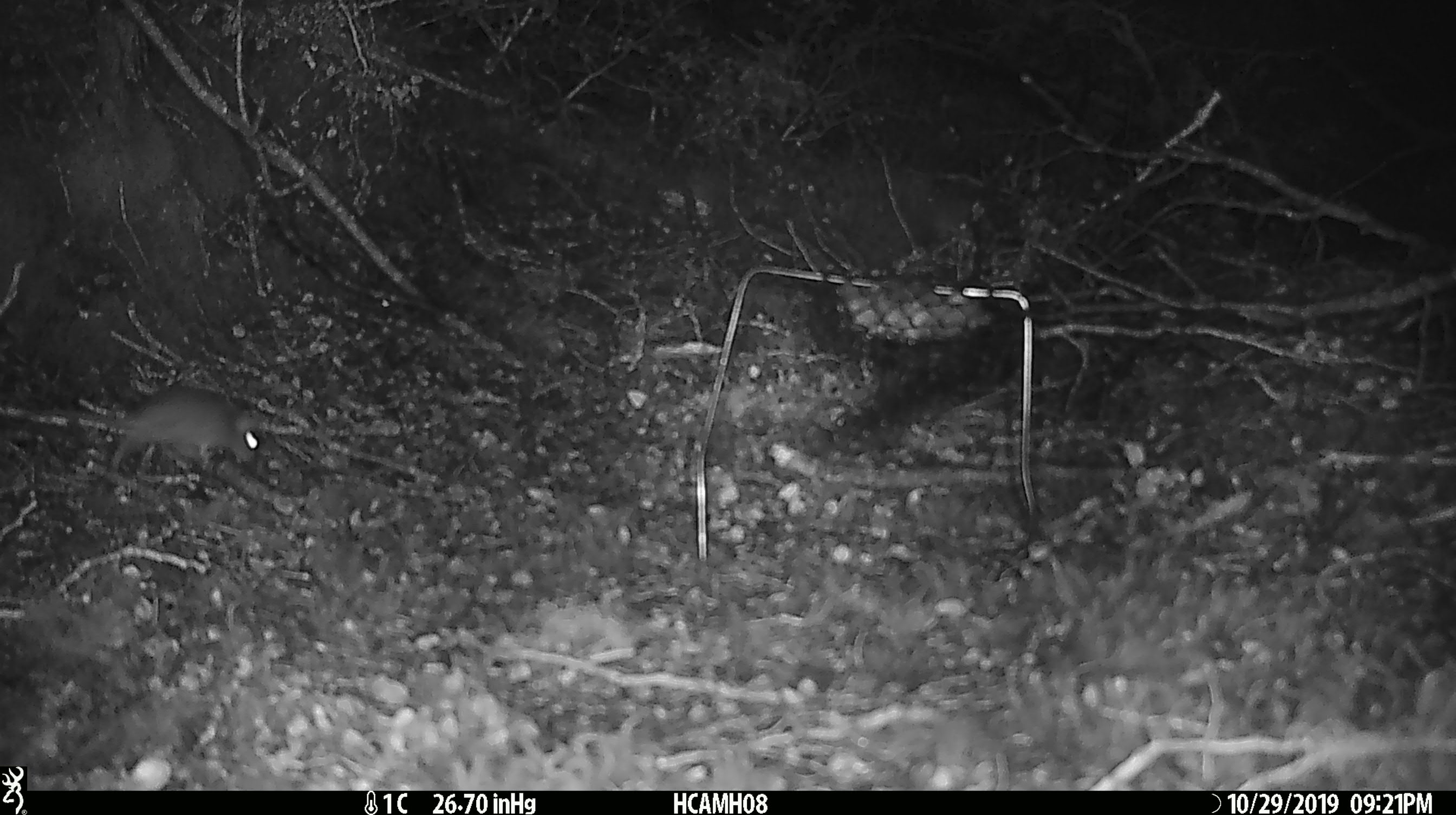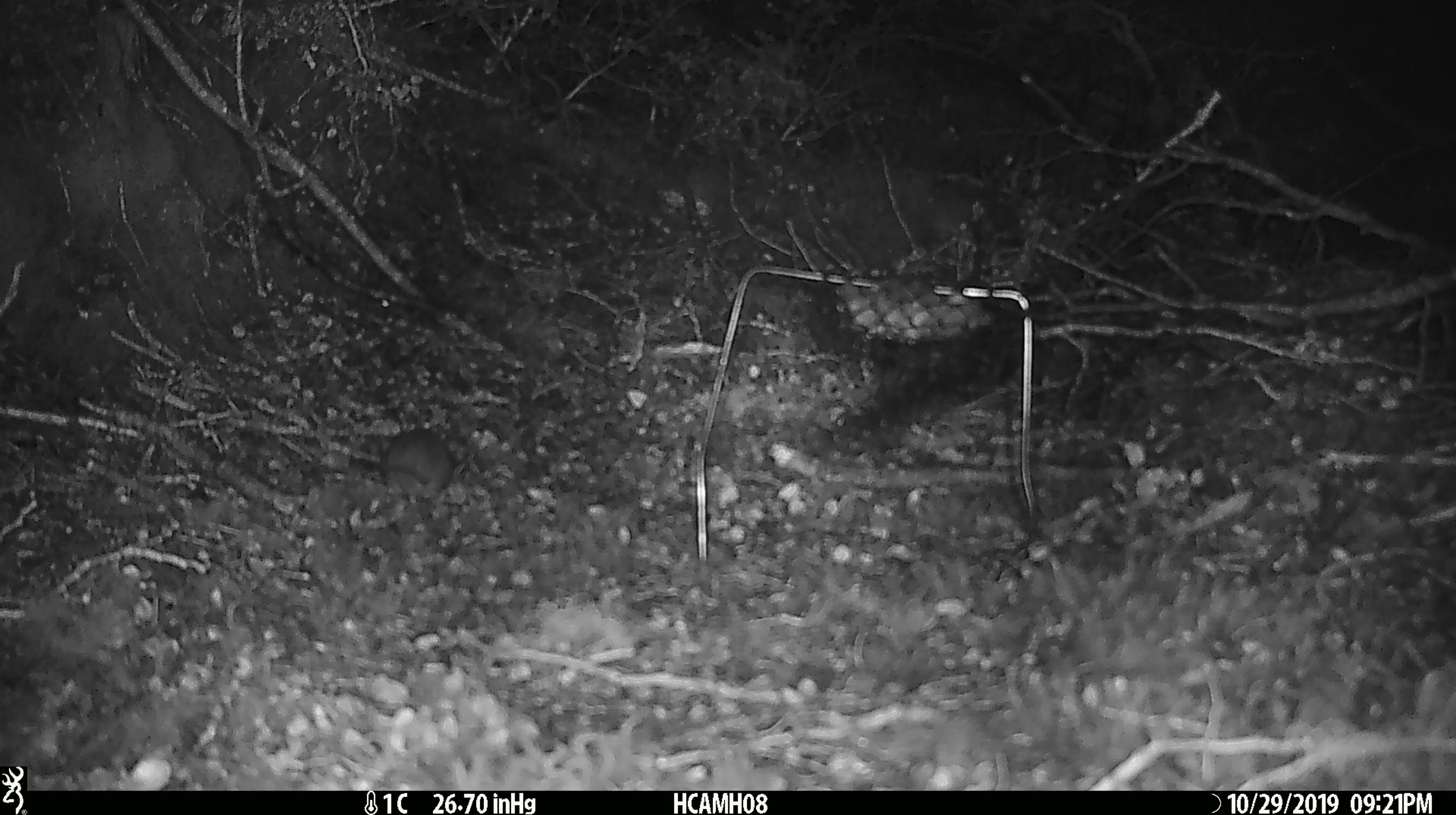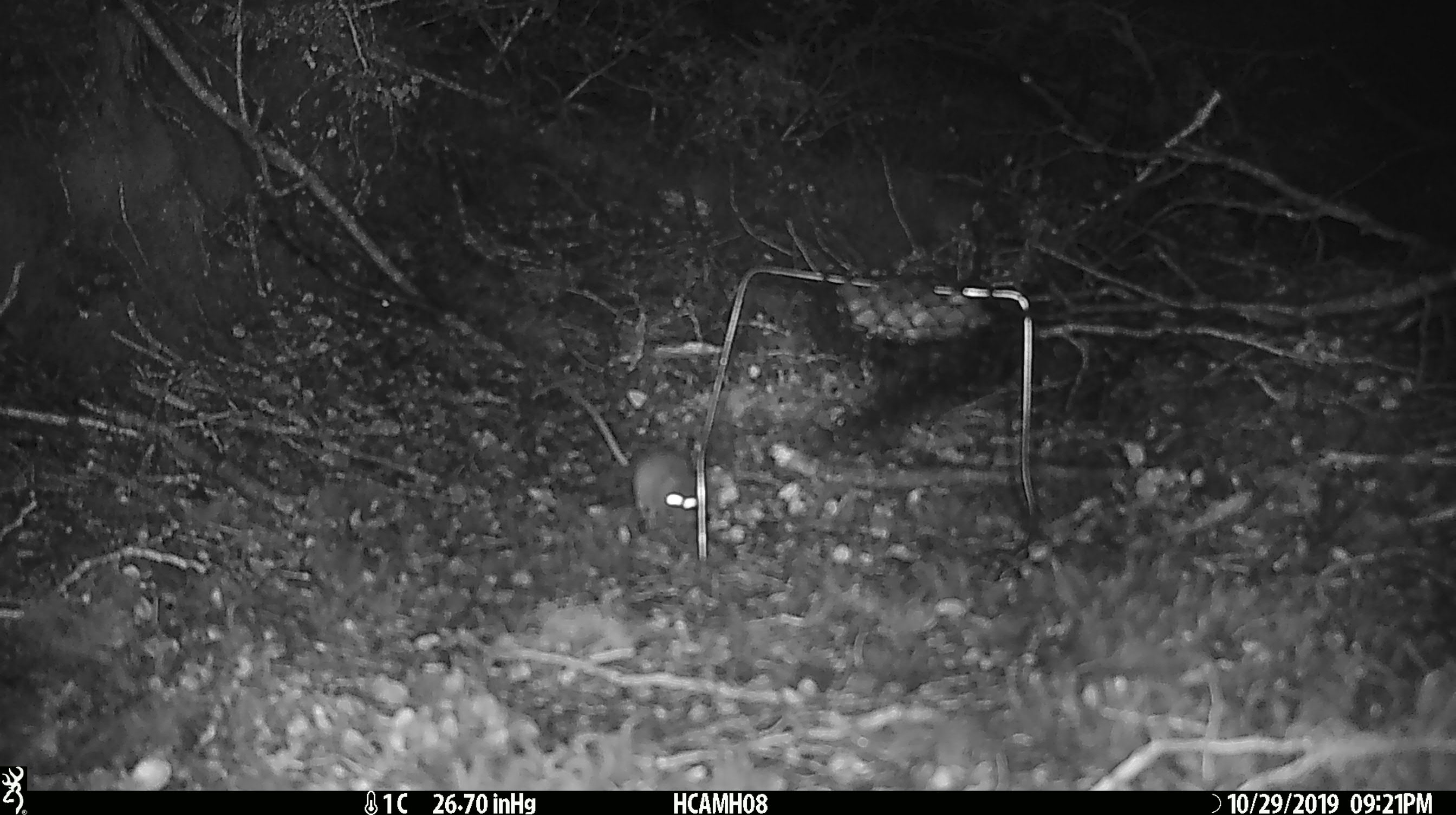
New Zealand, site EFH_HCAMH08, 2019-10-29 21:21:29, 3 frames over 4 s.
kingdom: Animalia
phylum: Chordata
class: Mammalia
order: Rodentia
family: Muridae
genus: Mus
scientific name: Mus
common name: mouse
Mouse (Mus).